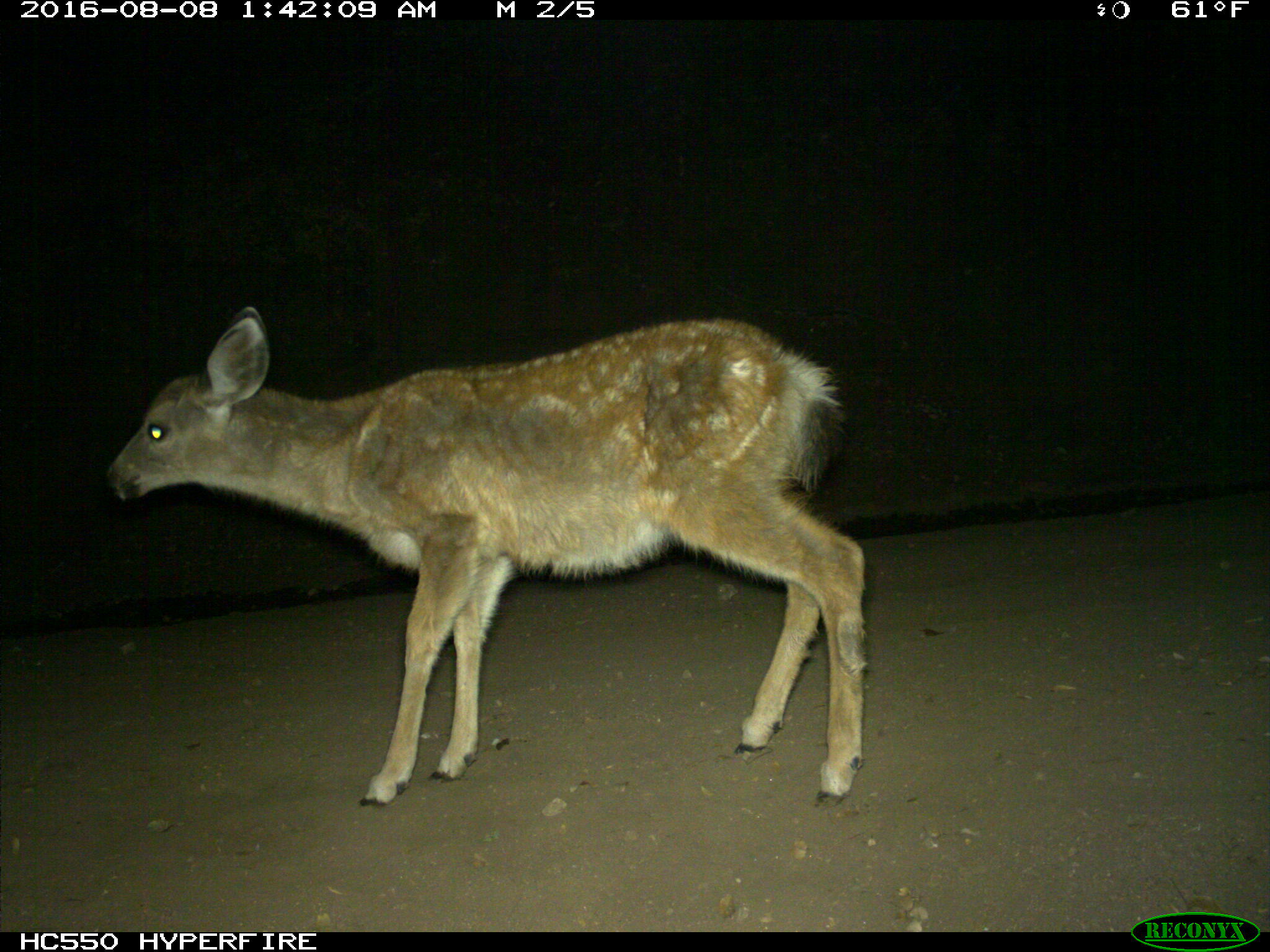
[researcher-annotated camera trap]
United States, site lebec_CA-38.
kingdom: Animalia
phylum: Chordata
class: Mammalia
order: Artiodactyla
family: Cervidae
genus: Odocoileus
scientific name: Odocoileus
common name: deer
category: unidentified deer